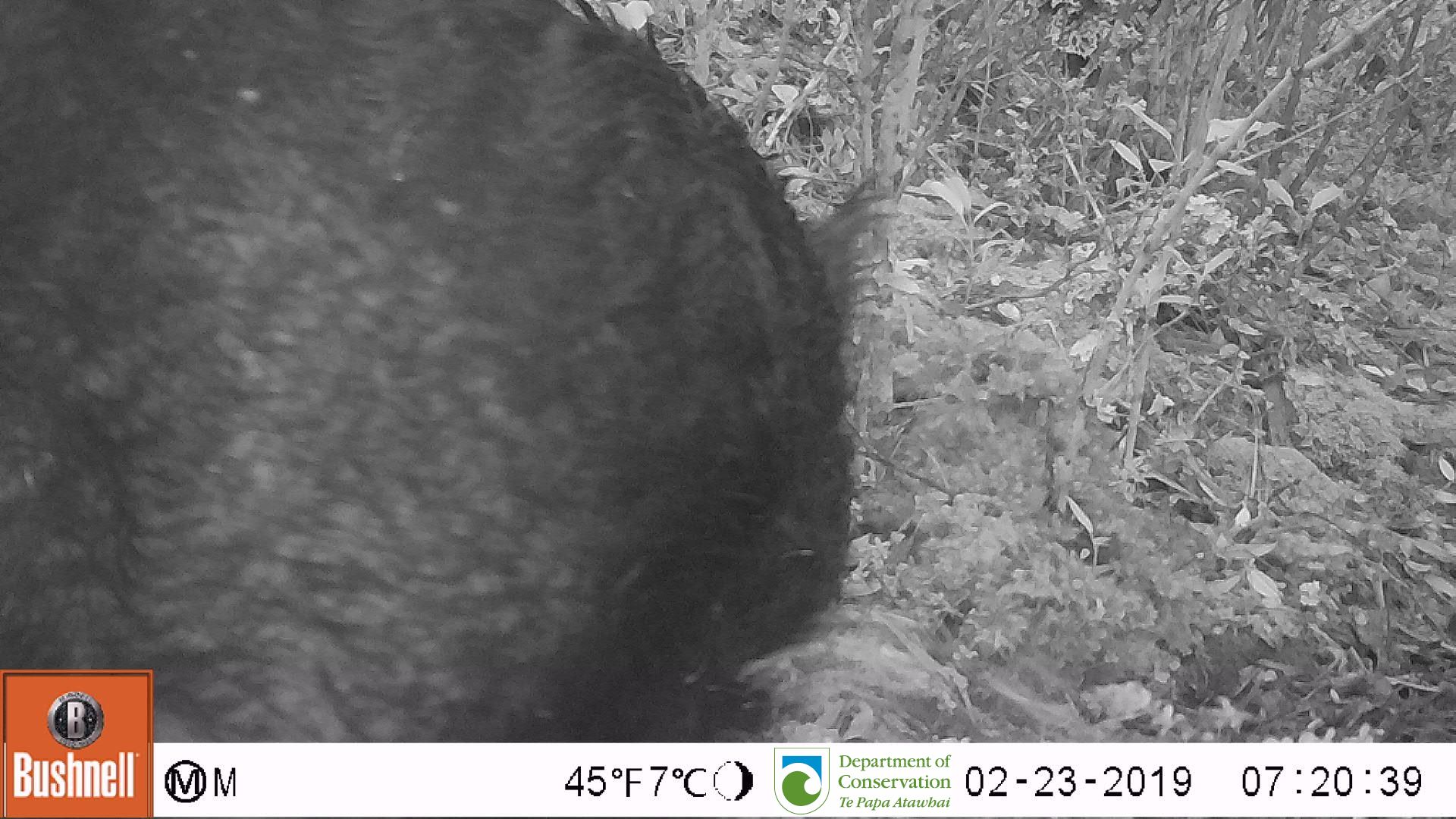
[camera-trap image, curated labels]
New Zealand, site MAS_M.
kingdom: Animalia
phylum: Chordata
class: Mammalia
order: Artiodactyla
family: Suidae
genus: Sus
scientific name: Sus scrofa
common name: pig